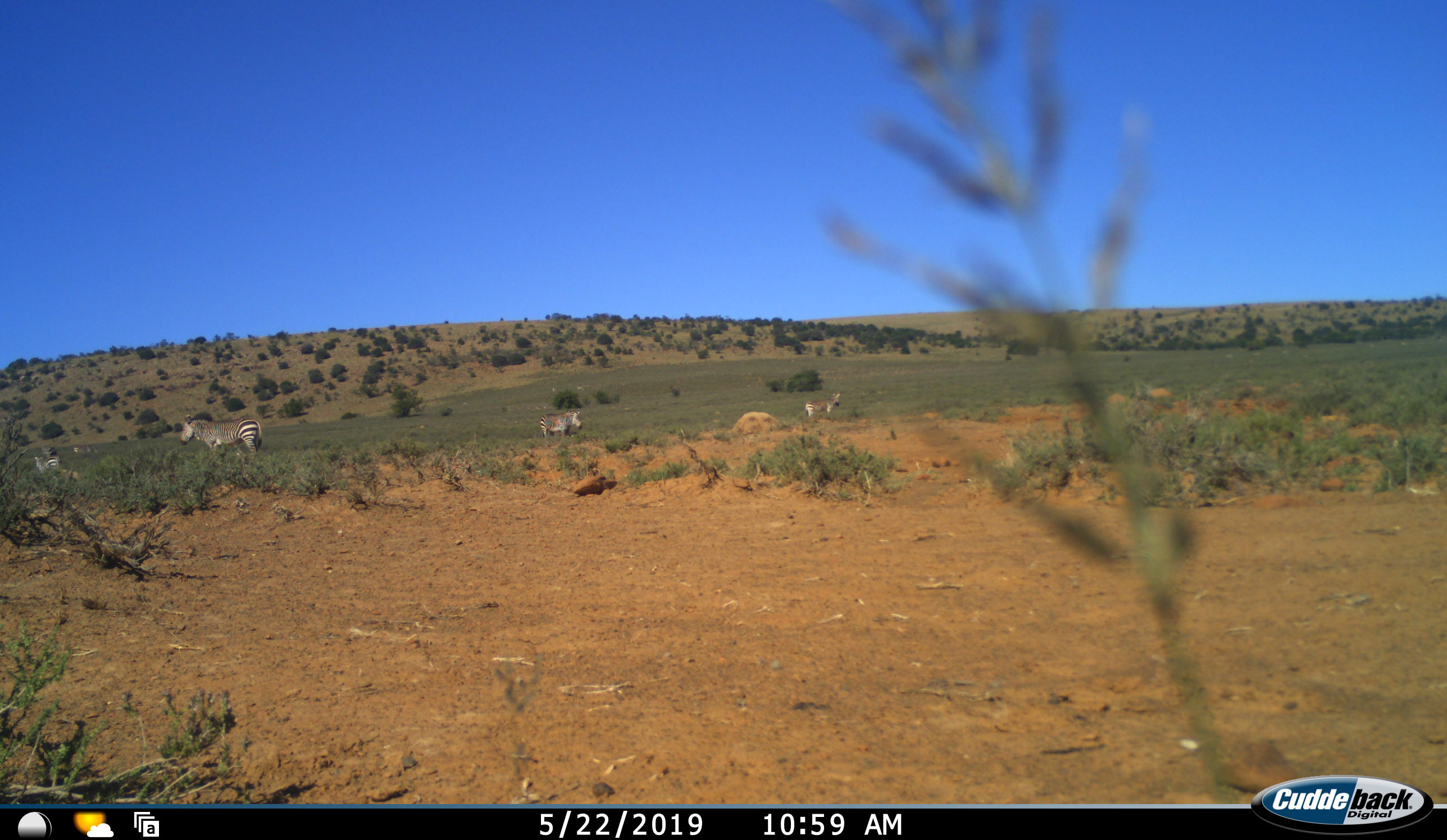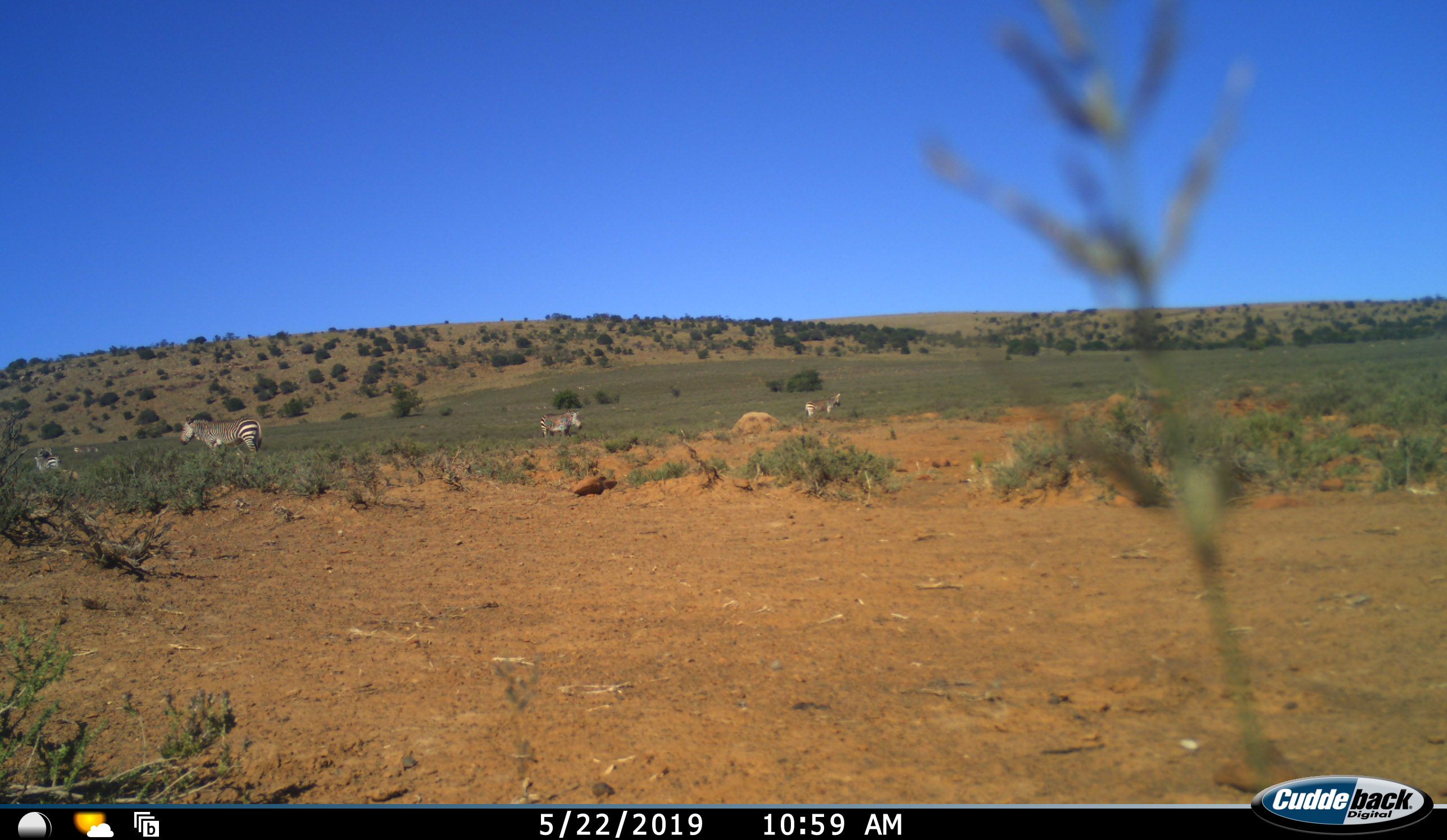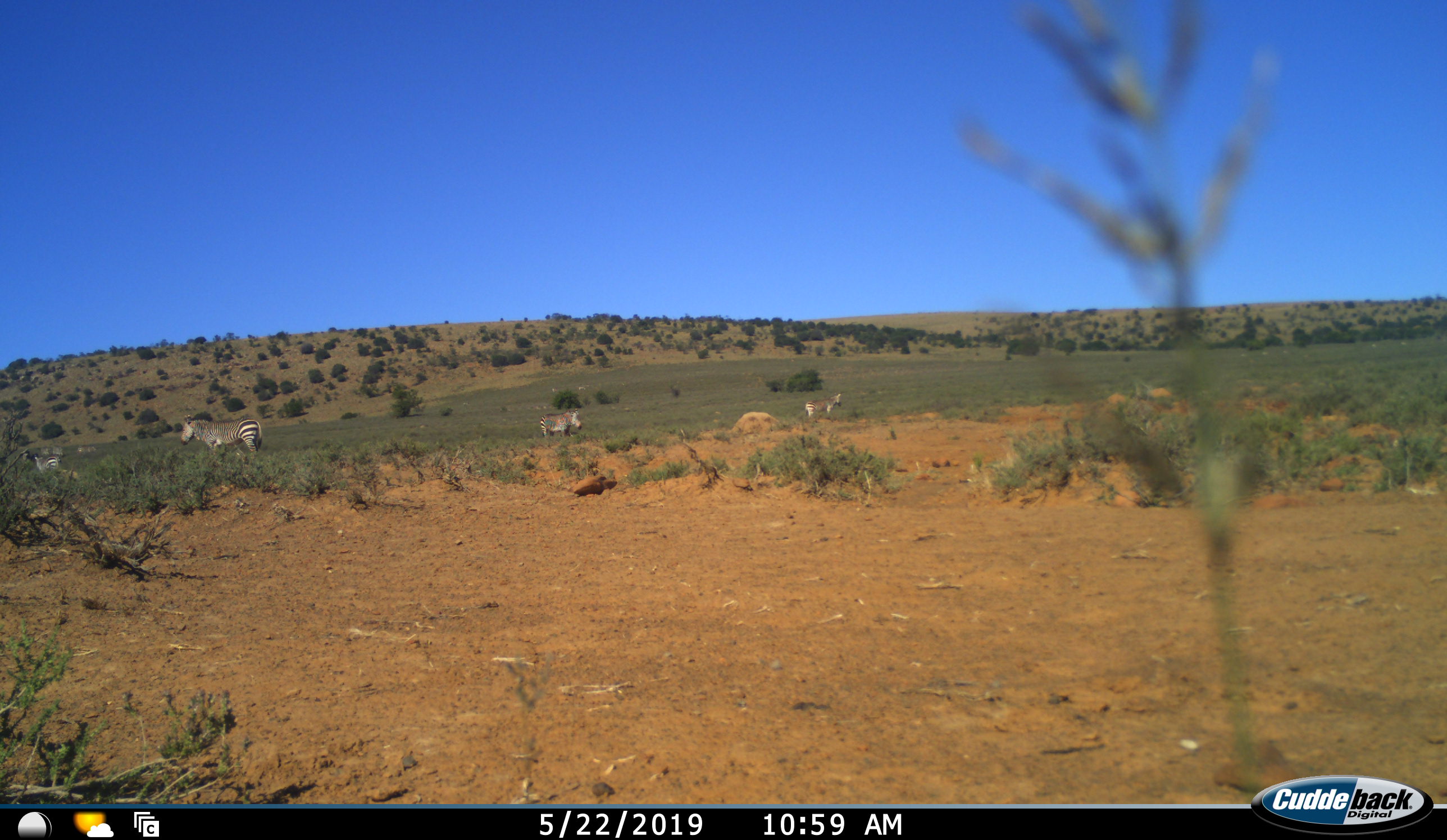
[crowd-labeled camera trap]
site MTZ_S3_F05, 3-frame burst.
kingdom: Animalia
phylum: Chordata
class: Mammalia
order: Perissodactyla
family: Equidae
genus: Equus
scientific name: Equus zebra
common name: mountain zebra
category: zebramountain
Zebramountain (mountain zebra) (Equus zebra), count 4. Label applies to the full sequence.